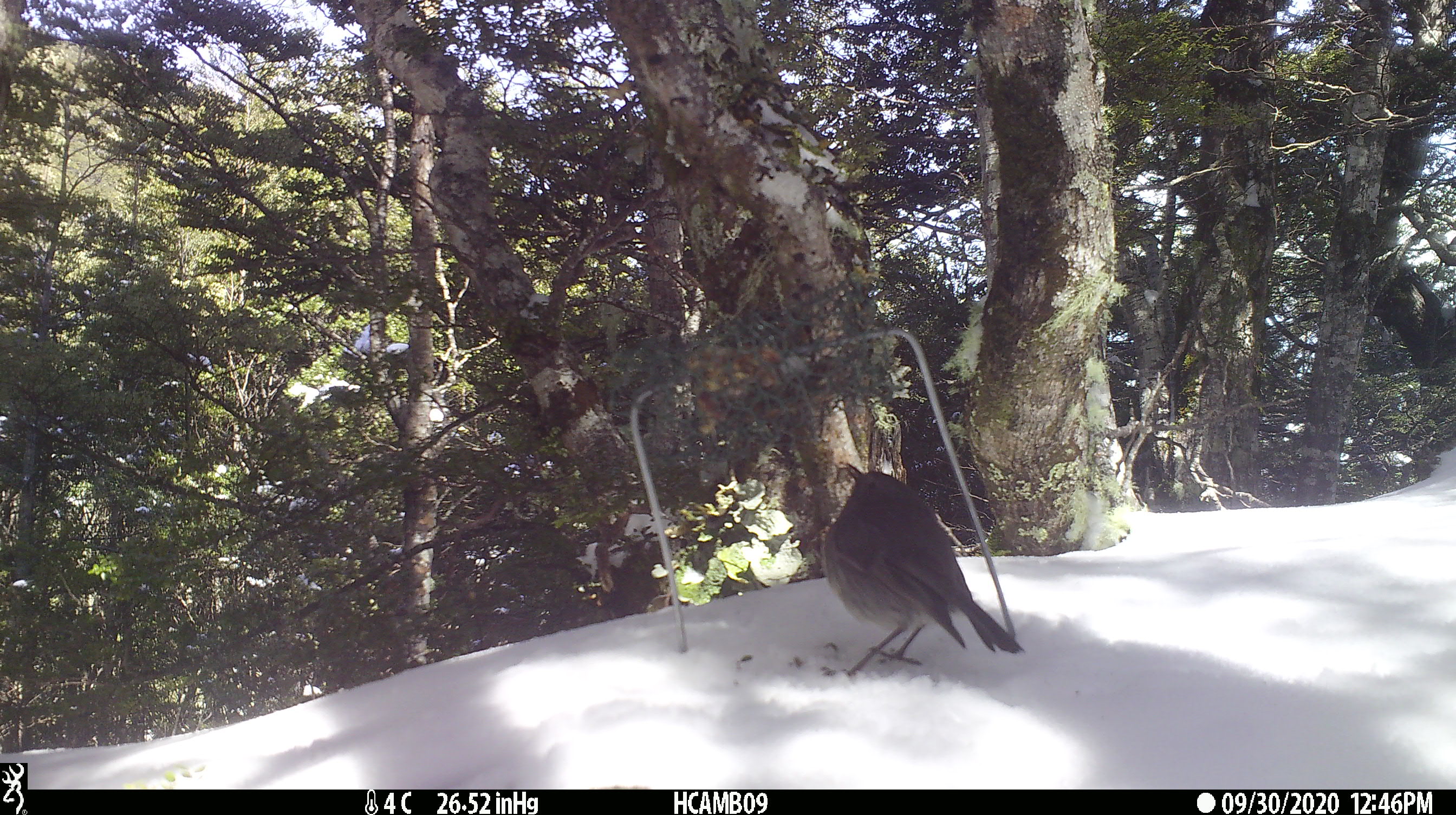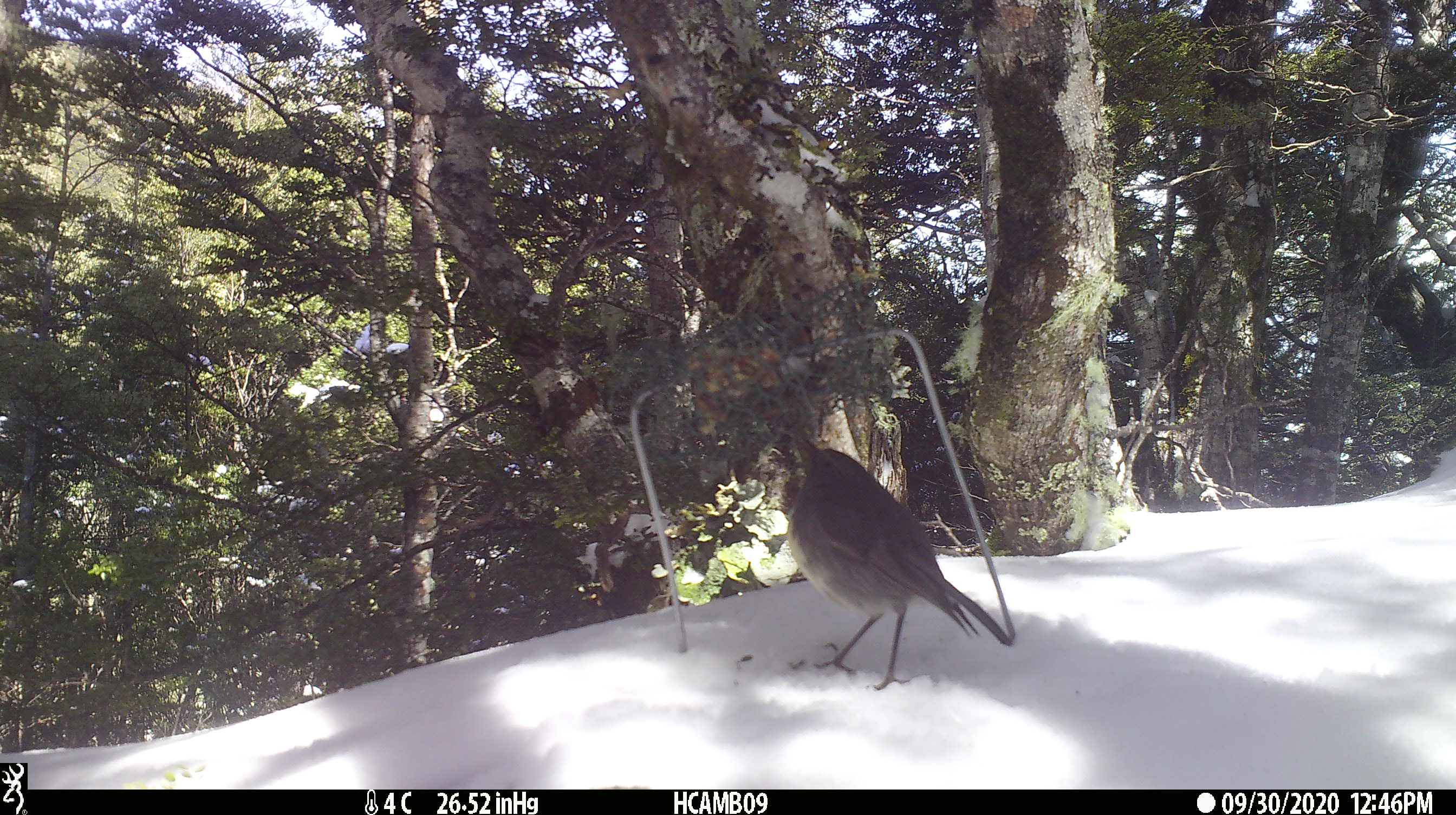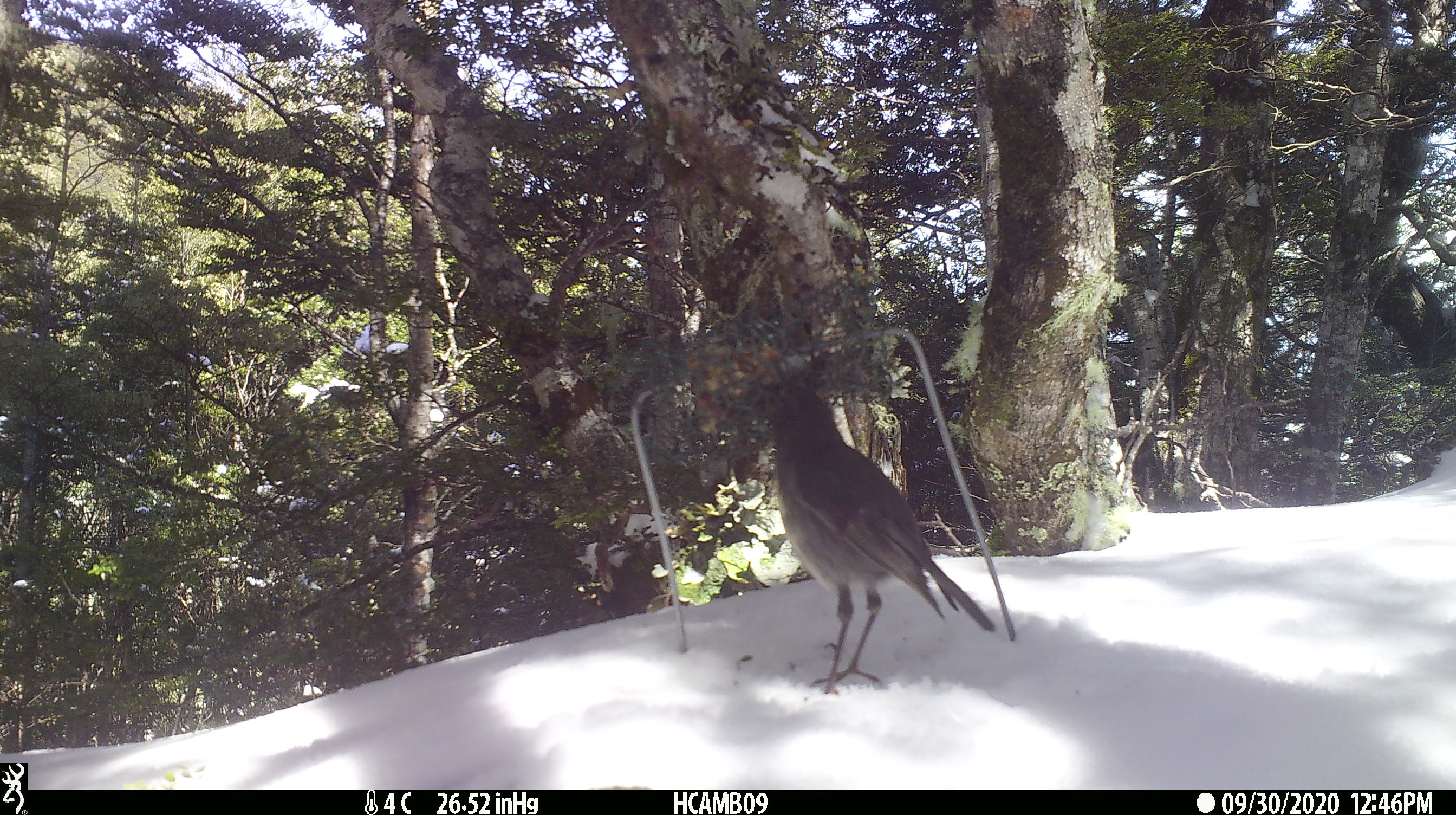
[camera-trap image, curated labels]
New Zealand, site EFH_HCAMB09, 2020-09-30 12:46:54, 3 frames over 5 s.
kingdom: Animalia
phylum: Chordata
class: Aves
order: Passeriformes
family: Petroicidae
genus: Petroica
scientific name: Petroica australis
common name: new zealand robin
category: robin